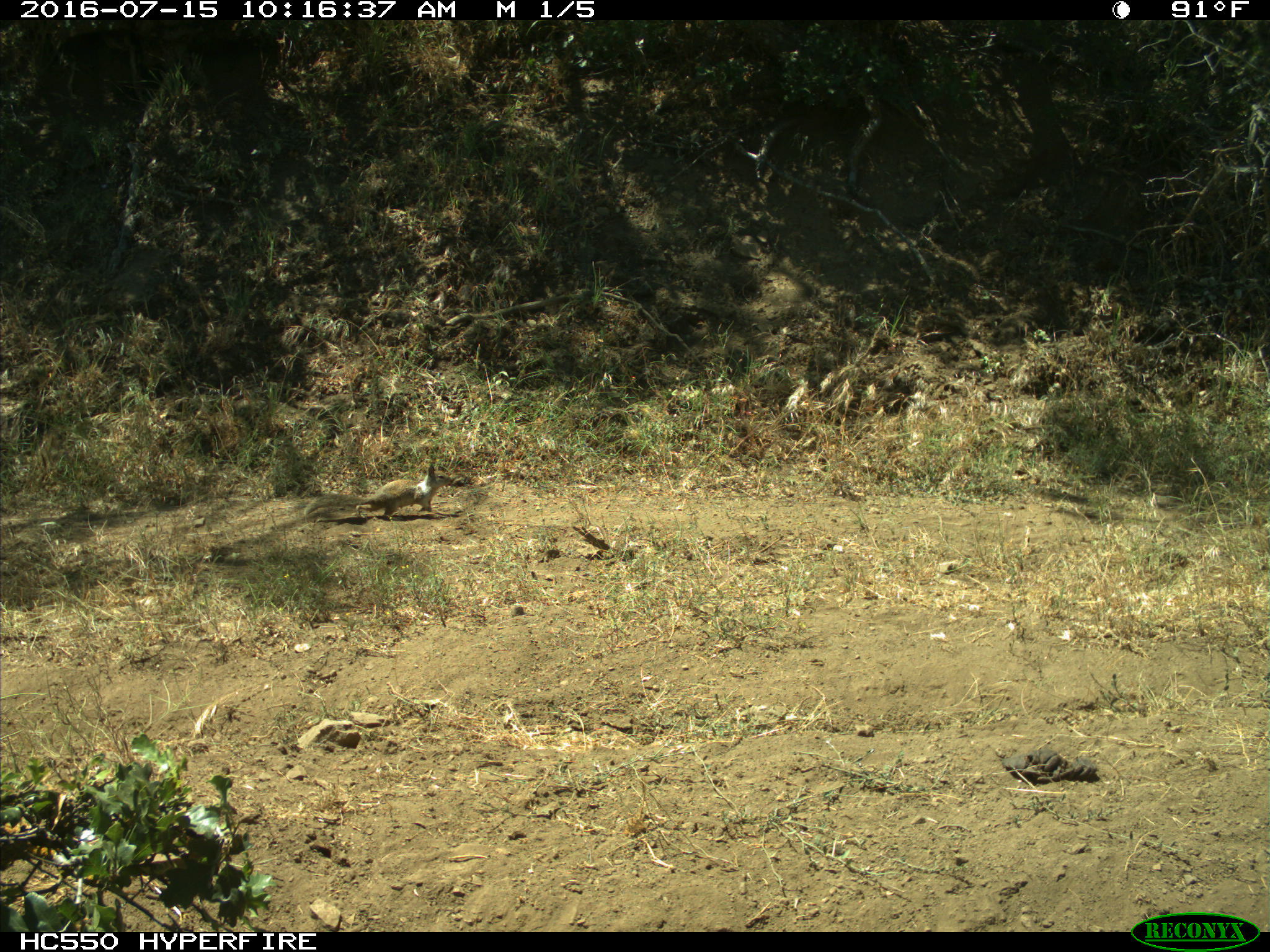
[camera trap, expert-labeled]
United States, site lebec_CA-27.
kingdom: Animalia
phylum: Chordata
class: Mammalia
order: Rodentia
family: Sciuridae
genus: Otospermophilus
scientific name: Otospermophilus beecheyi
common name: california ground squirrel